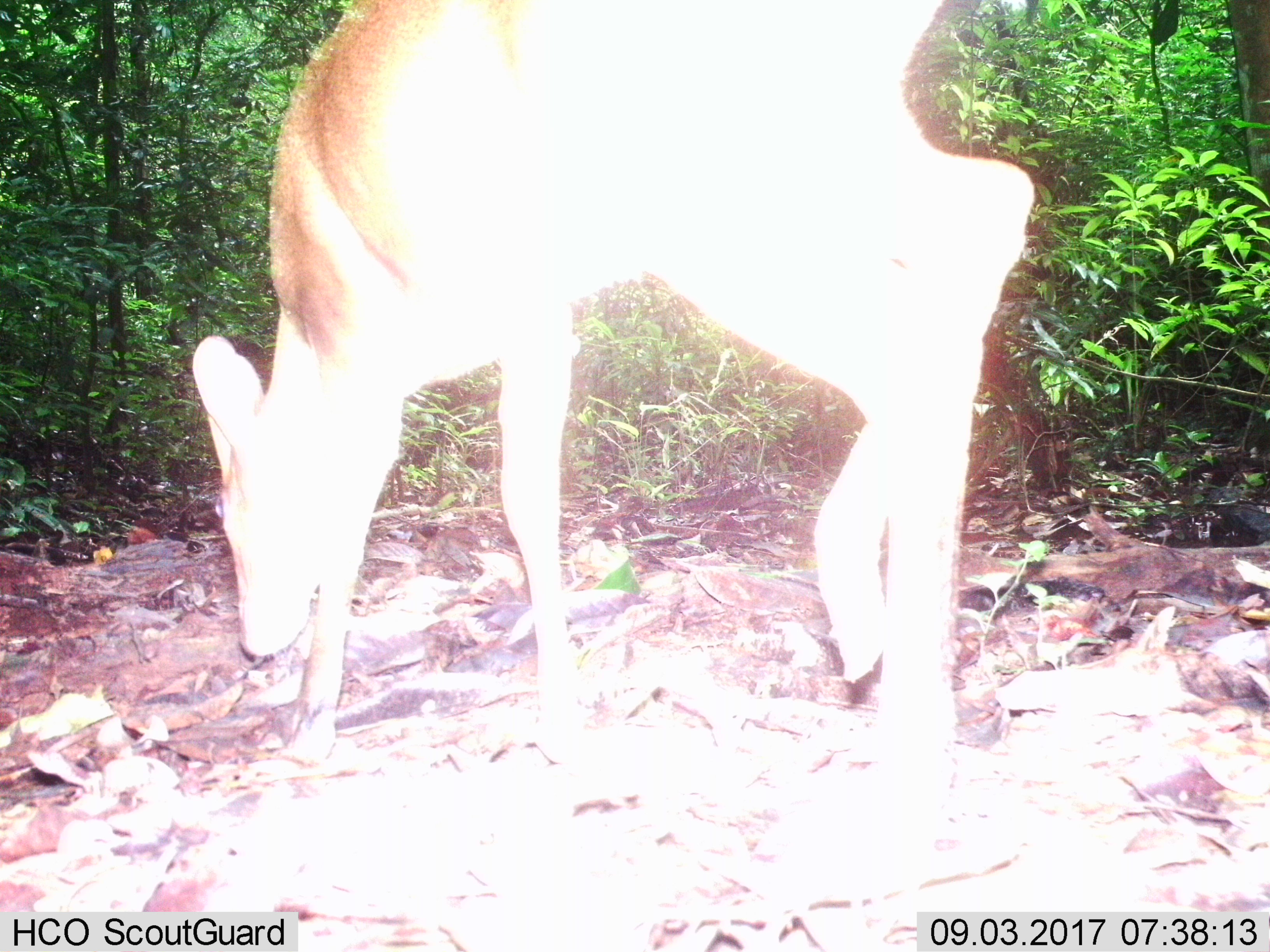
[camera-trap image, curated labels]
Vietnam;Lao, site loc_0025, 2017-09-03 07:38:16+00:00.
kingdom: Animalia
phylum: Chordata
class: Mammalia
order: Artiodactyla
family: Cervidae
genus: Muntiacus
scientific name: Muntiacus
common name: muntjacs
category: unidentified muntjac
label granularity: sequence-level